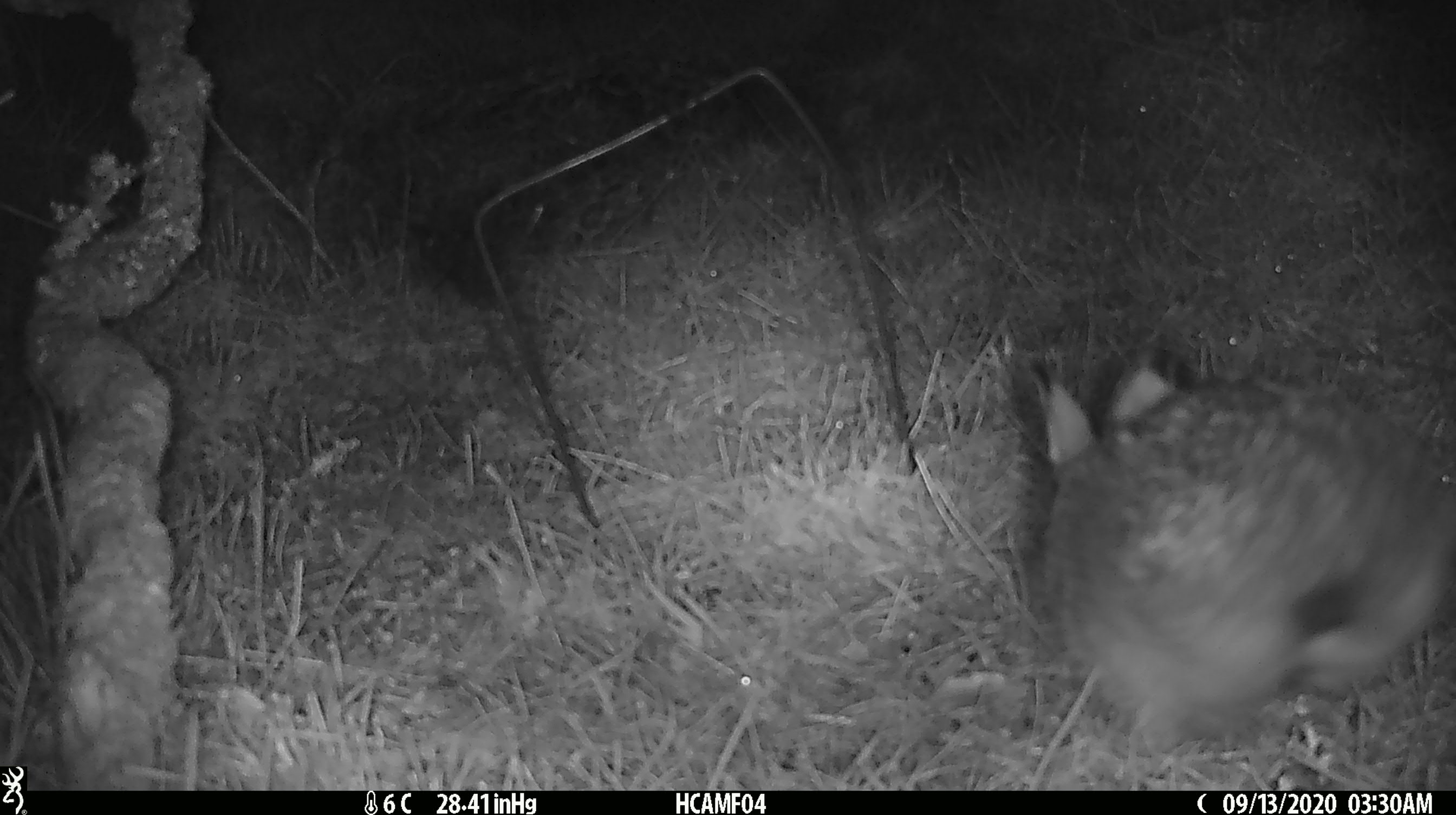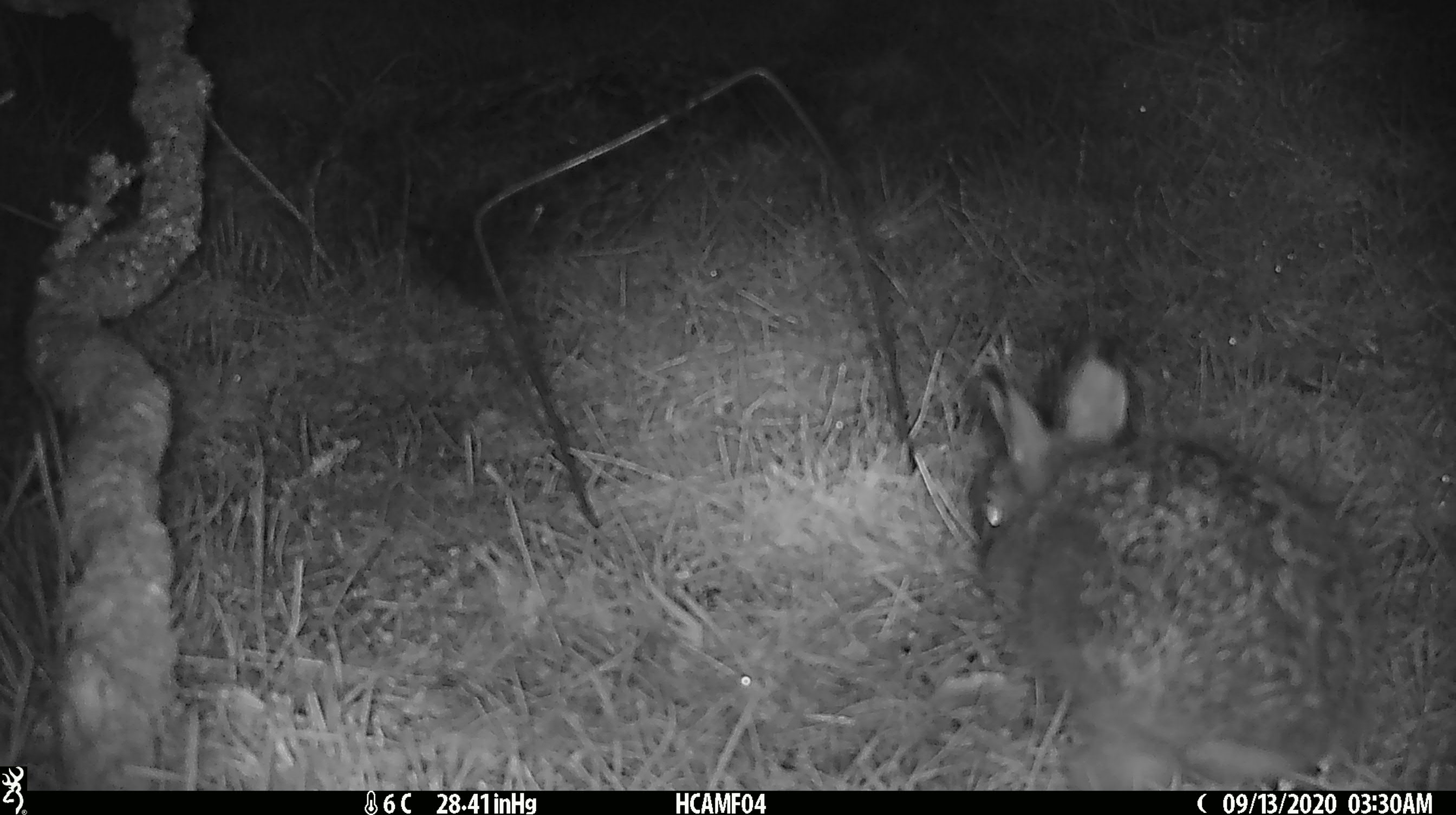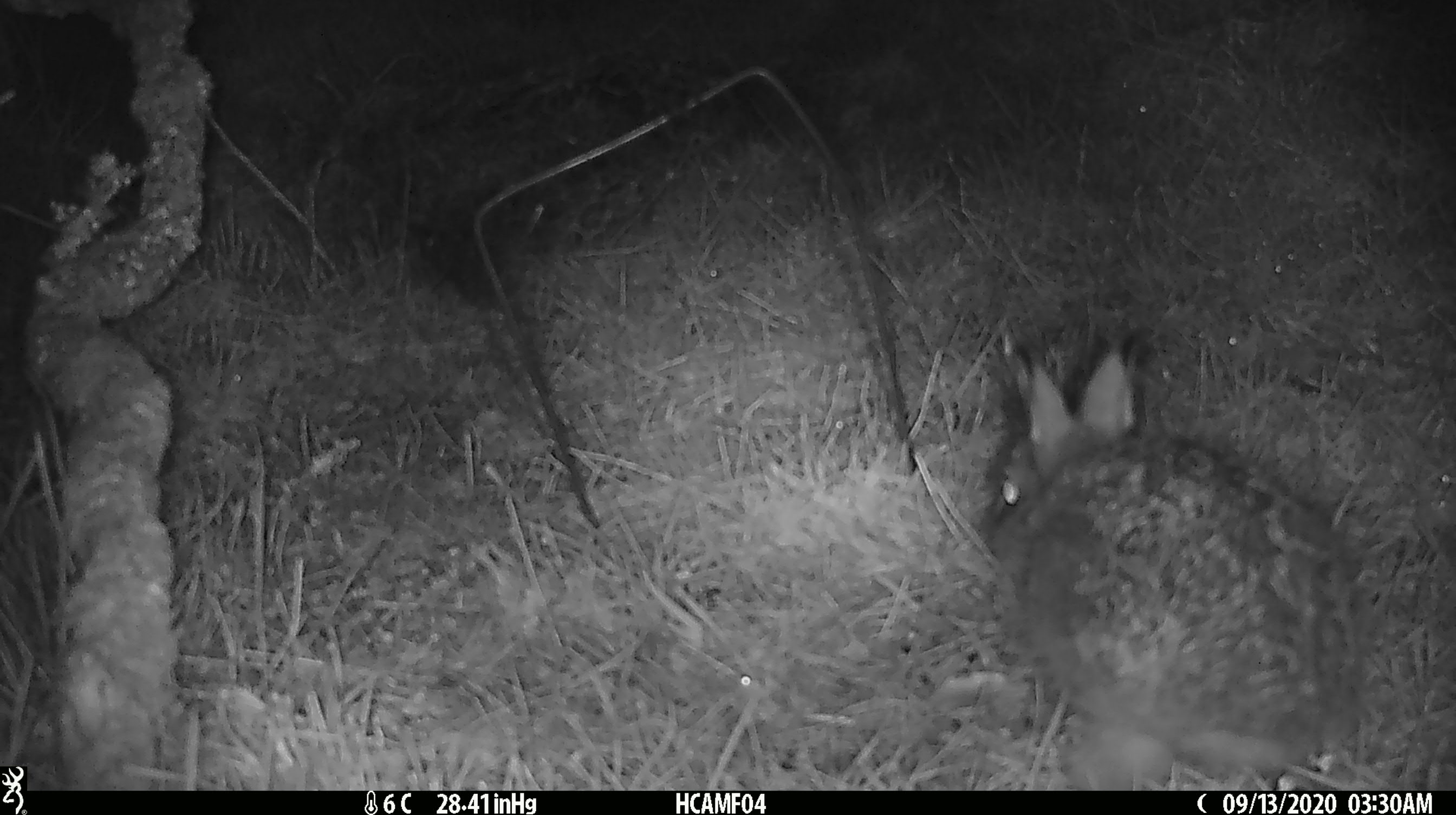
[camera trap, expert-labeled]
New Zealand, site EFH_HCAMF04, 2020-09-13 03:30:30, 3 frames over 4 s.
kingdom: Animalia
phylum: Chordata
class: Mammalia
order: Lagomorpha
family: Leporidae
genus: Oryctolagus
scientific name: Oryctolagus cuniculus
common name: european rabbit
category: rabbit